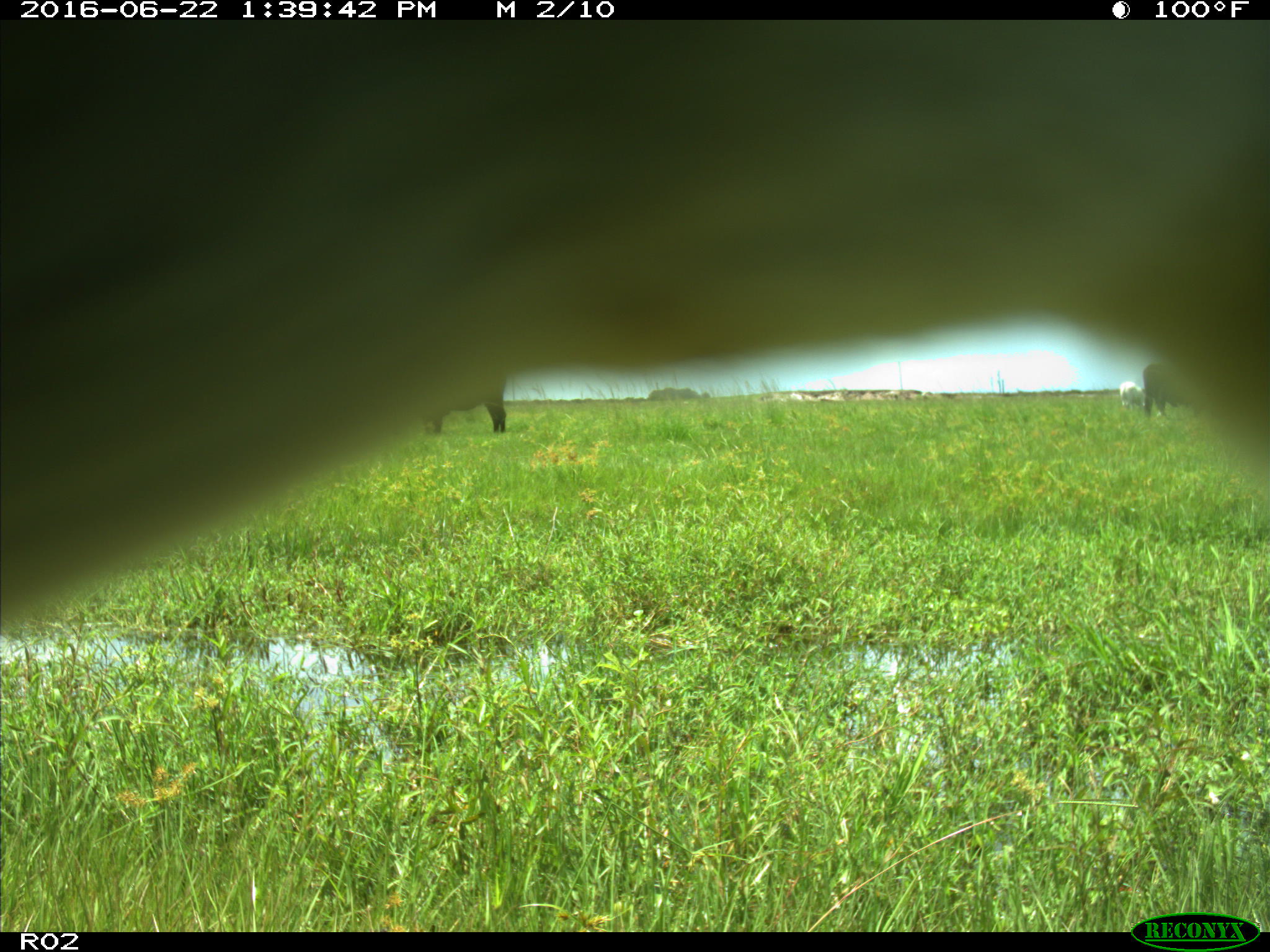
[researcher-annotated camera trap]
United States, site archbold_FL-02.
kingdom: Animalia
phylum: Chordata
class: Mammalia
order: Artiodactyla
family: Bovidae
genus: Bos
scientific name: Bos taurus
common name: domestic cow